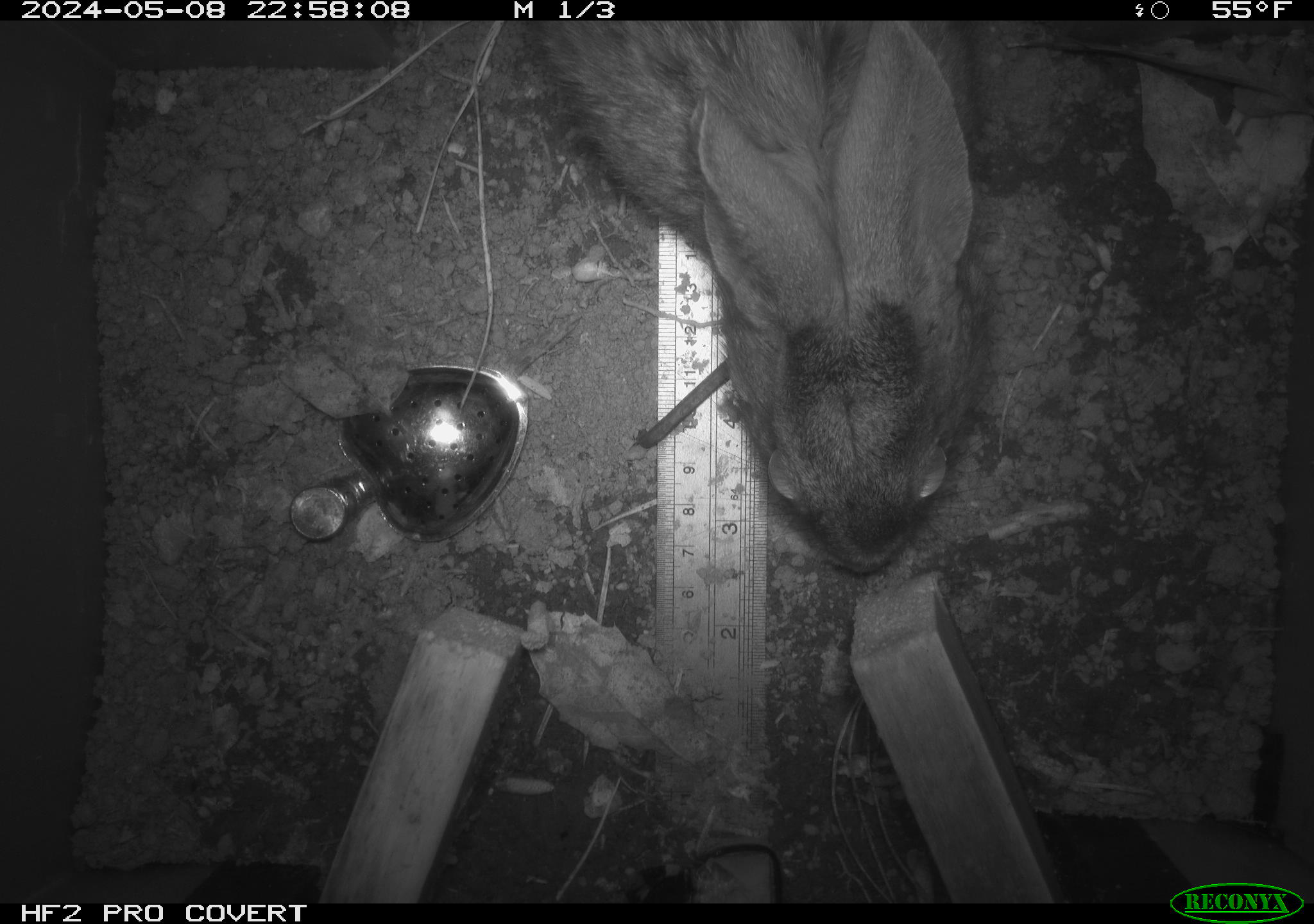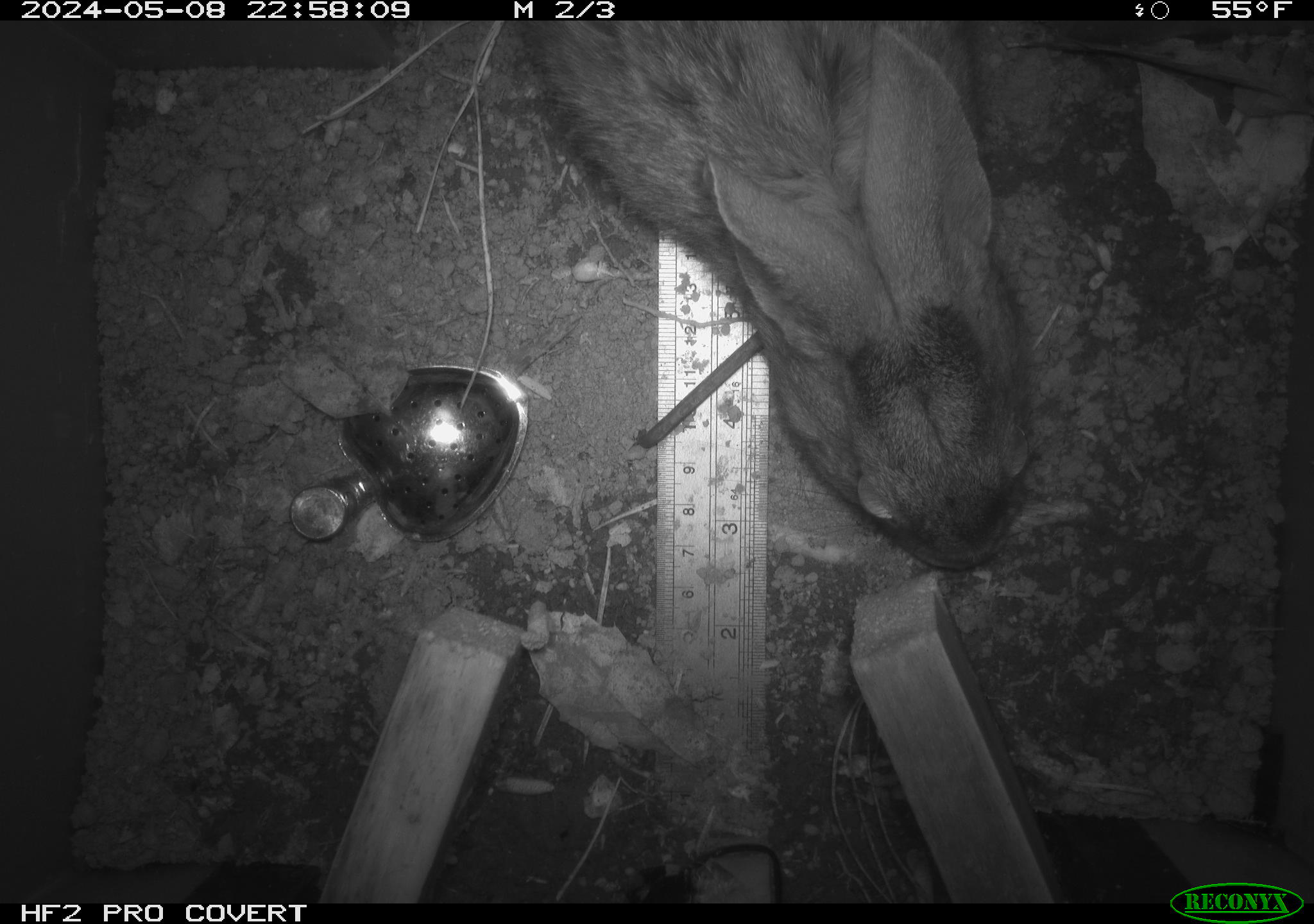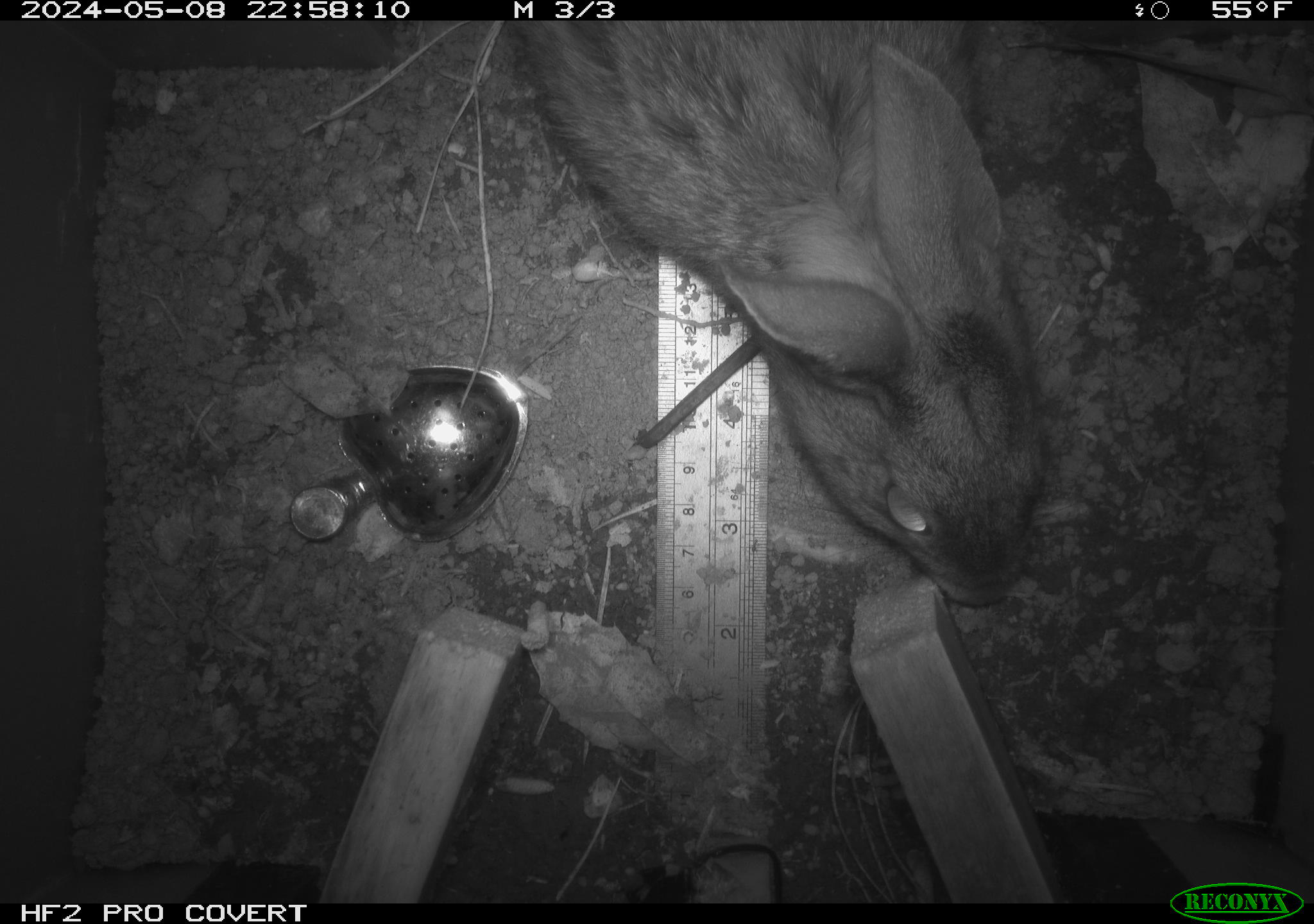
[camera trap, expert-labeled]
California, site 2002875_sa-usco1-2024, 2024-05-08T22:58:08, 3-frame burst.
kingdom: Animalia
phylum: Chordata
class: Mammalia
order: Lagomorpha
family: Leporidae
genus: Sylvilagus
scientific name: Sylvilagus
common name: cottontail rabbits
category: sylvilagus species